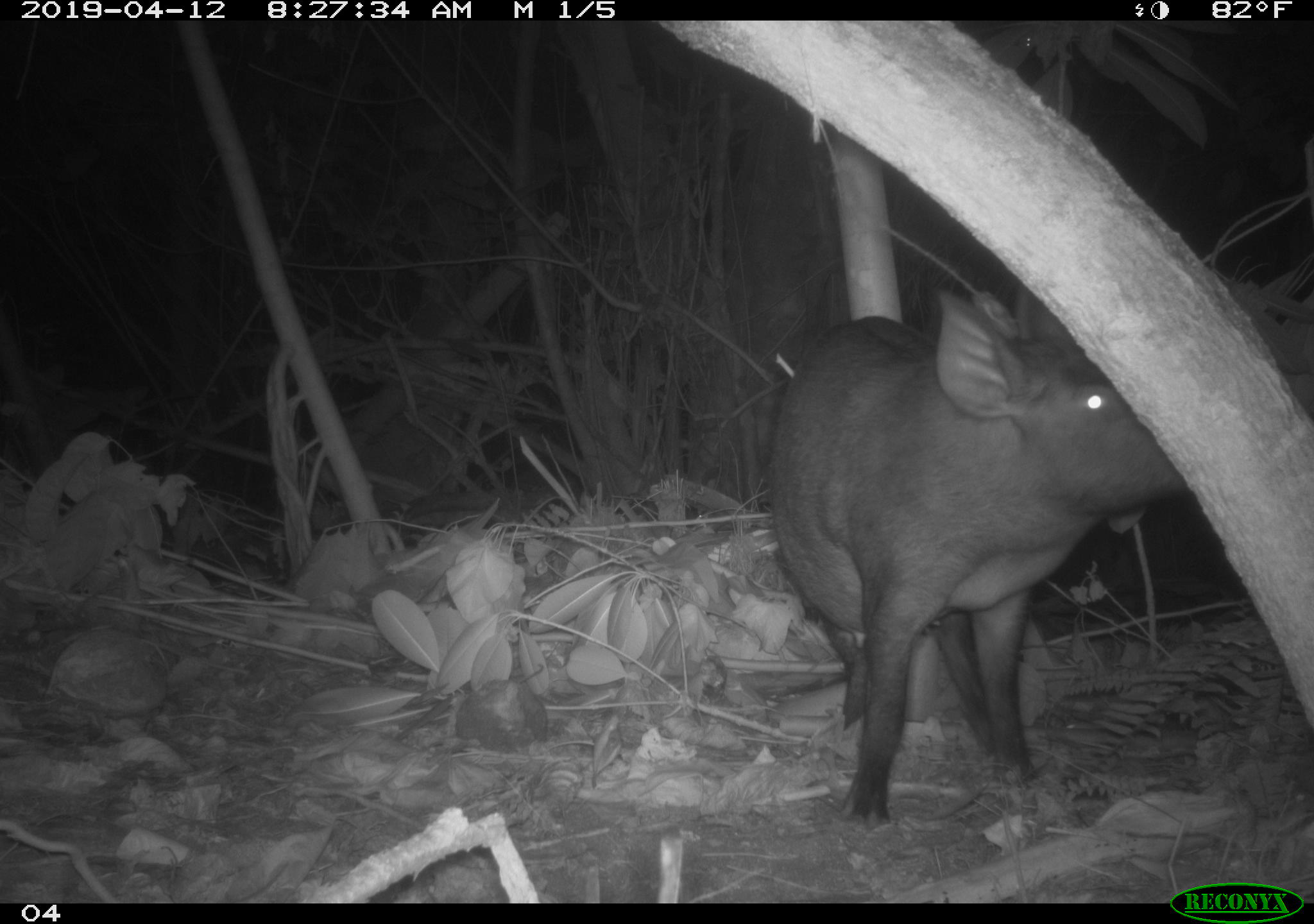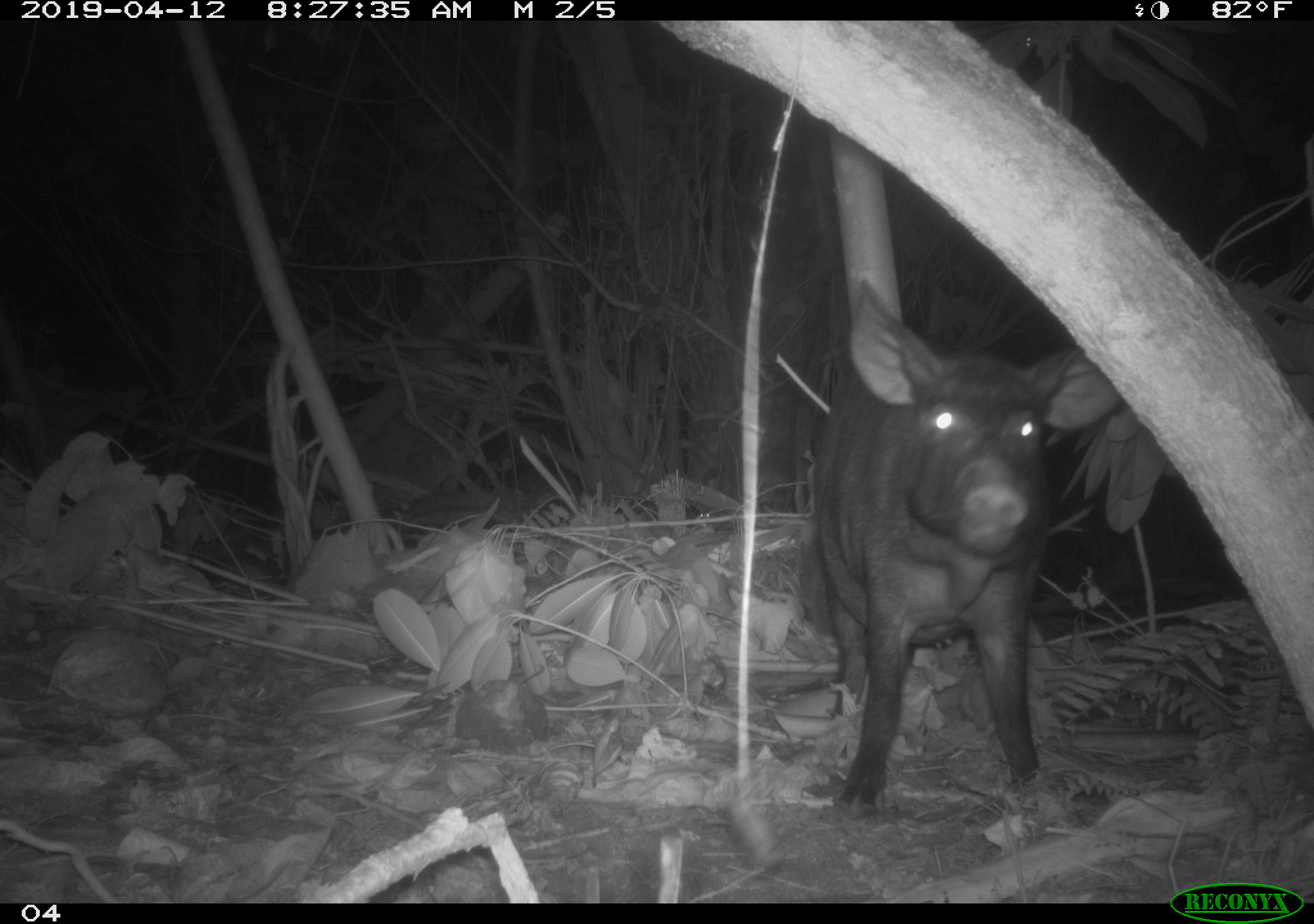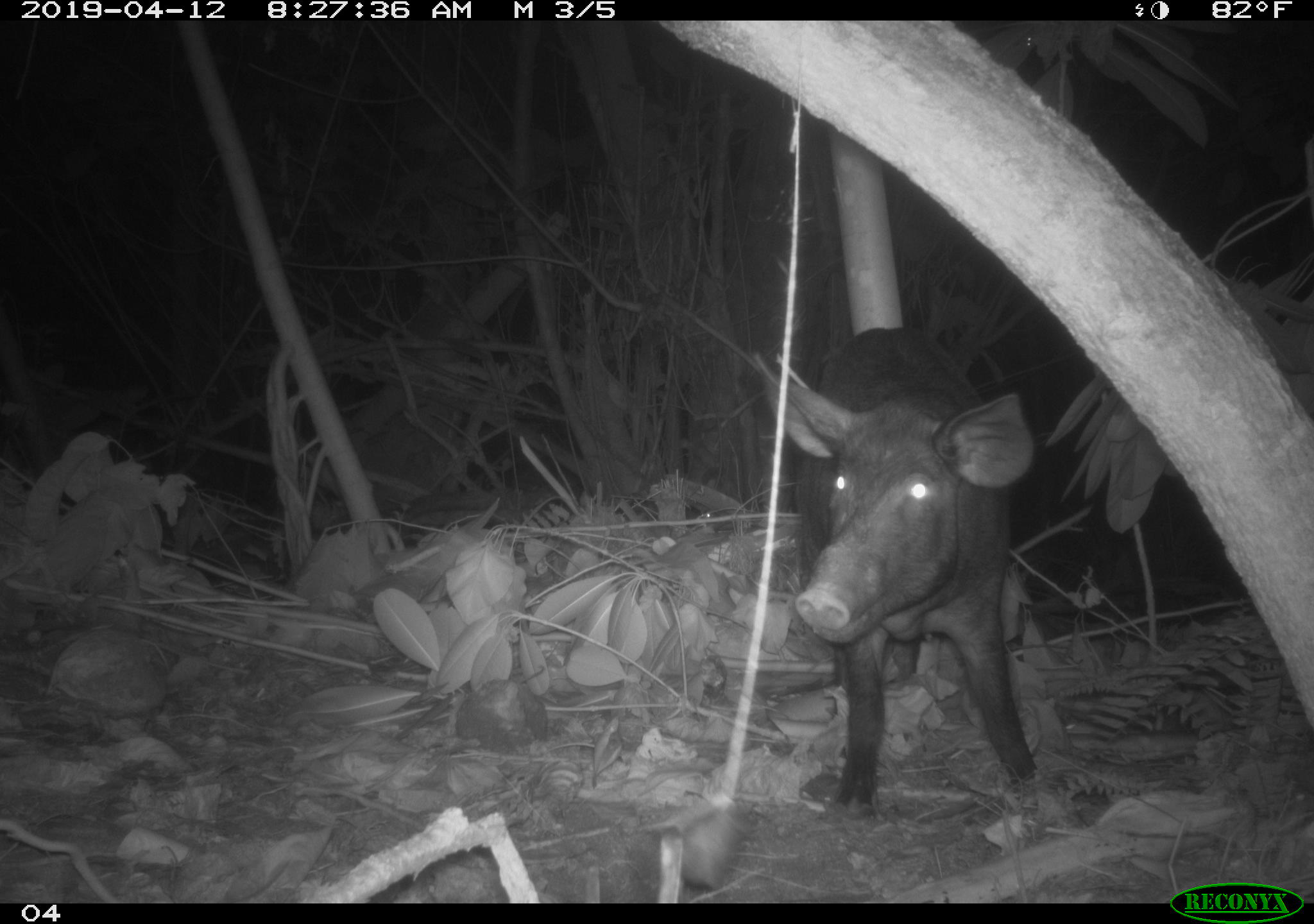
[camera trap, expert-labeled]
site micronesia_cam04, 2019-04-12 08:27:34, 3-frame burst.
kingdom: Animalia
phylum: Chordata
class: Mammalia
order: Artiodactyla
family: Suidae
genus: Sus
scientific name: Sus scrofa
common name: pig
Pig (Sus scrofa).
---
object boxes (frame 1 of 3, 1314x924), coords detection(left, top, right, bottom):
pig: detection(760, 281, 1209, 827)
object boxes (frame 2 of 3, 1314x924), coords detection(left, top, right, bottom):
pig: detection(791, 271, 1147, 820)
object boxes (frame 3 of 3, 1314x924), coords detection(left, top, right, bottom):
pig: detection(756, 324, 1039, 817)